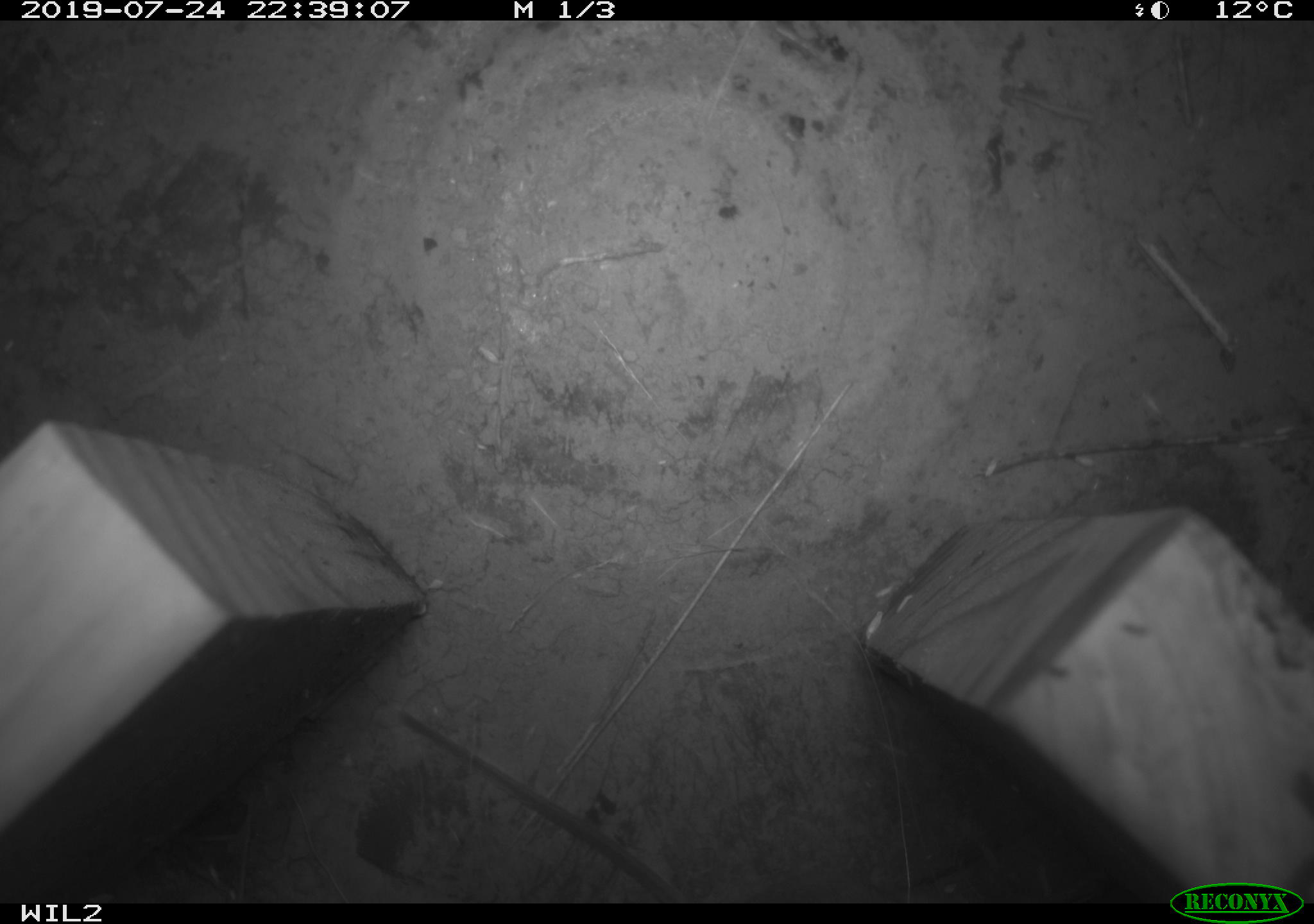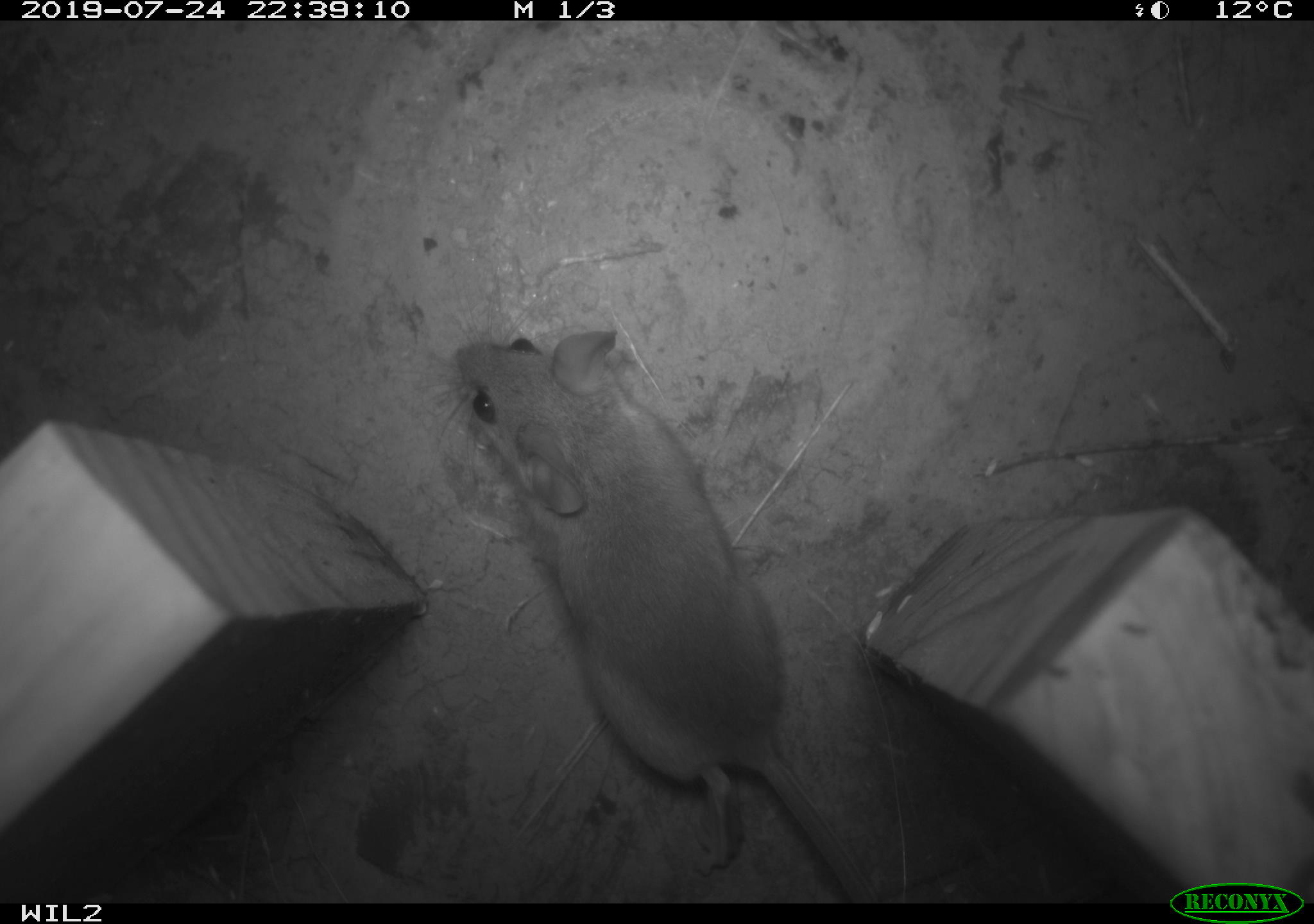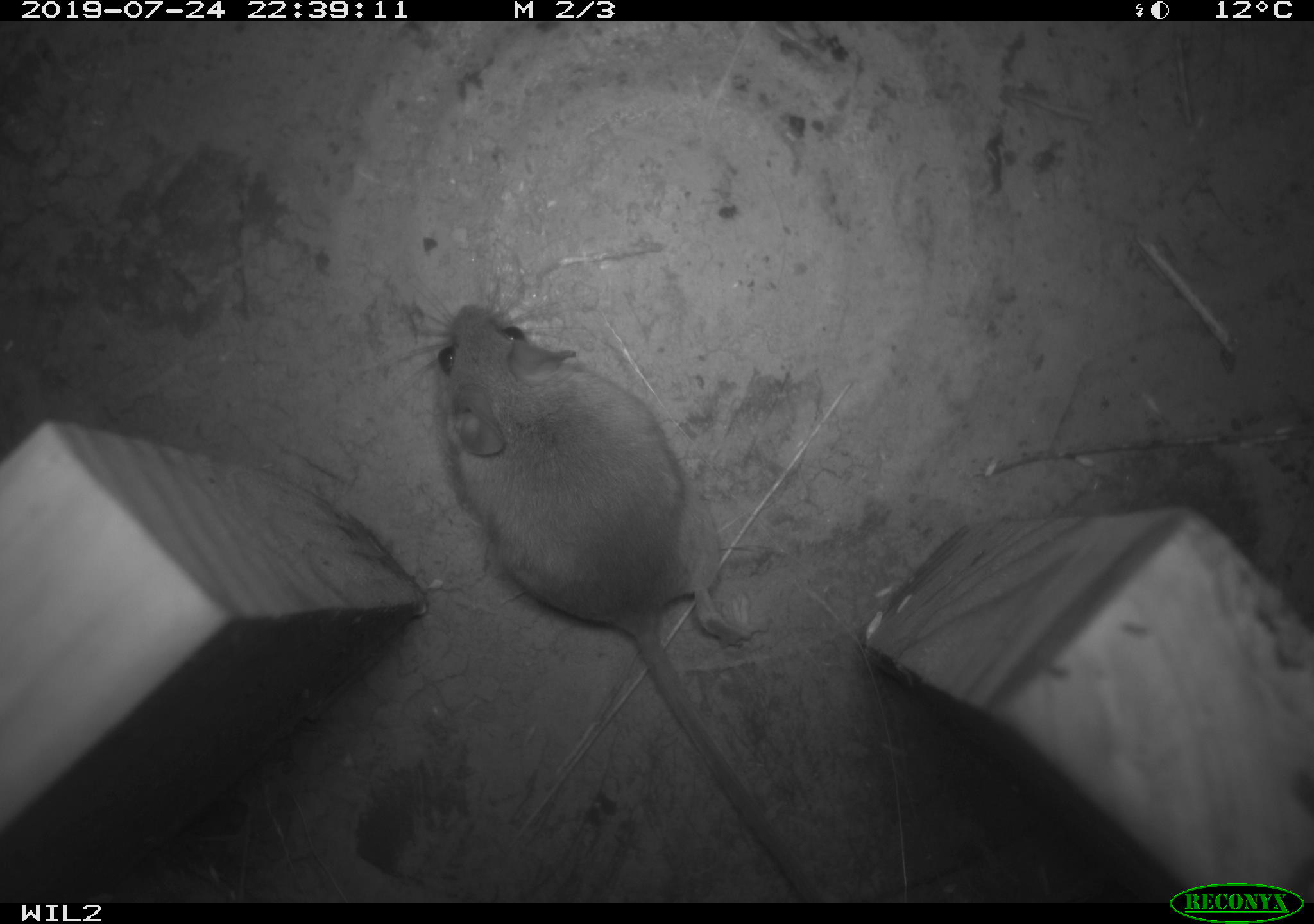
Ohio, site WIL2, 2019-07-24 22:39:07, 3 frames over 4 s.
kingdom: Animalia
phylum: Chordata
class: Mammalia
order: Rodentia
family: Cricetidae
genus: Peromyscus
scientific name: Peromyscus leucopus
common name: white-footed mouse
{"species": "white-footed mouse (Peromyscus leucopus)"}